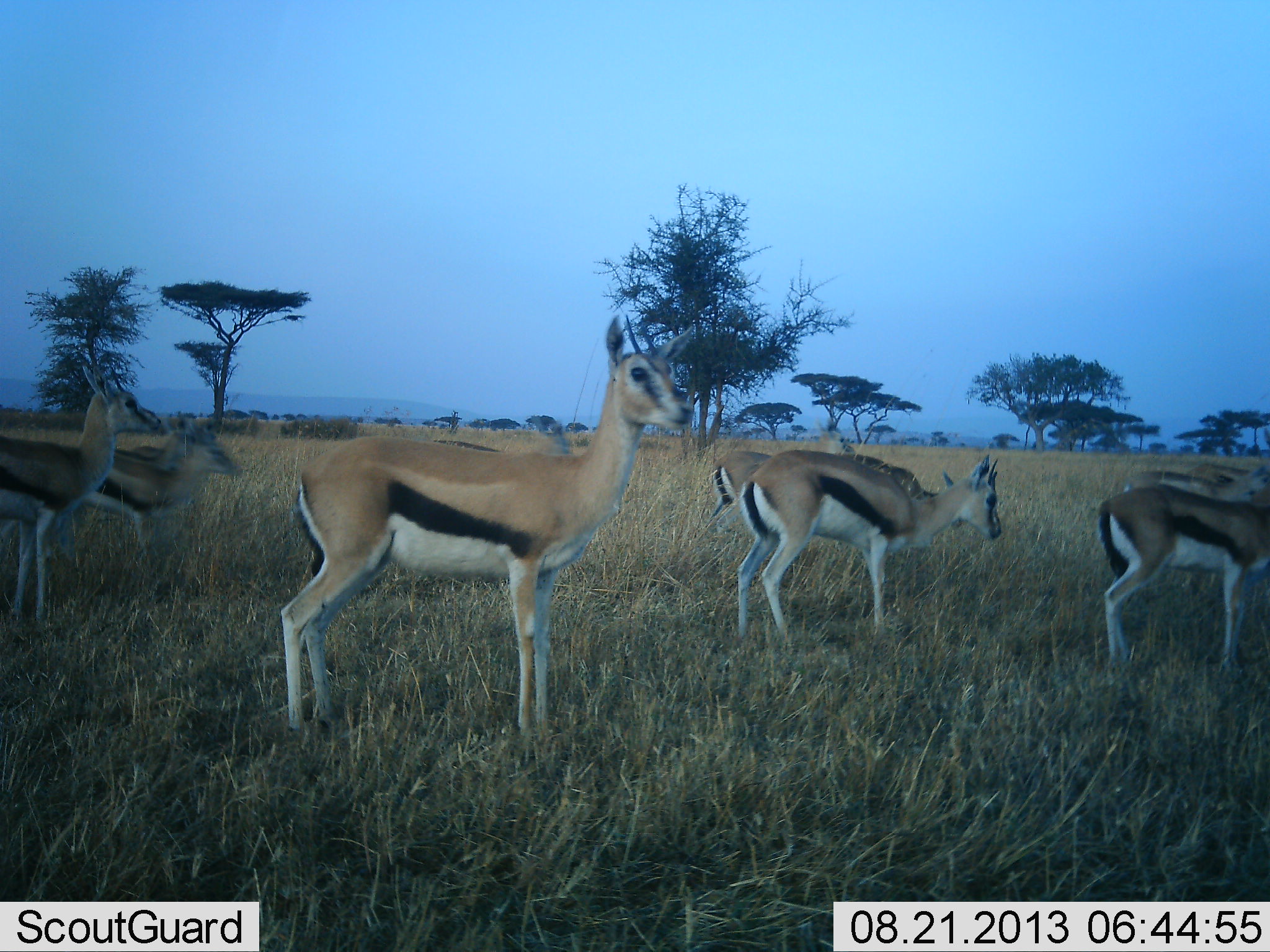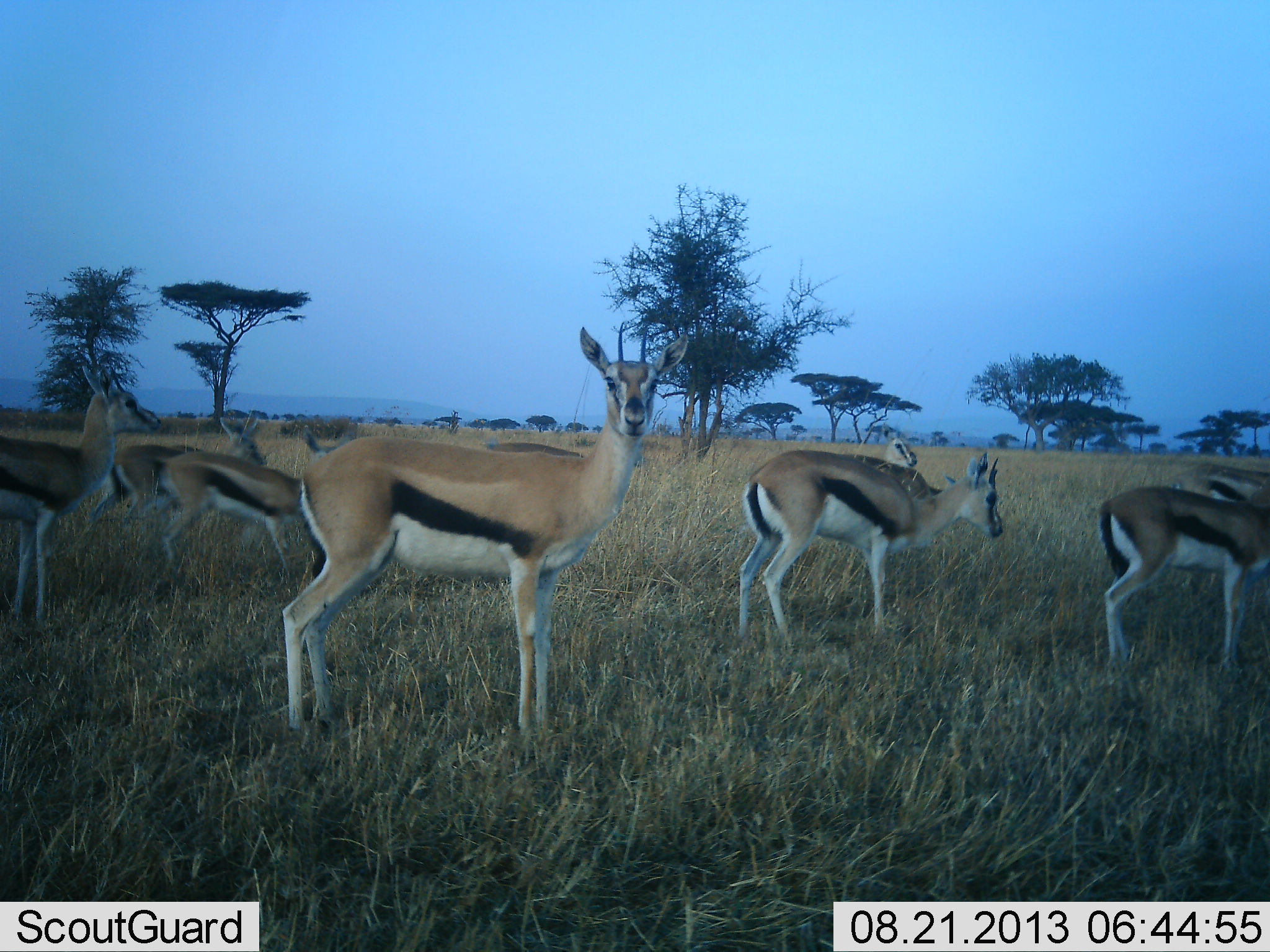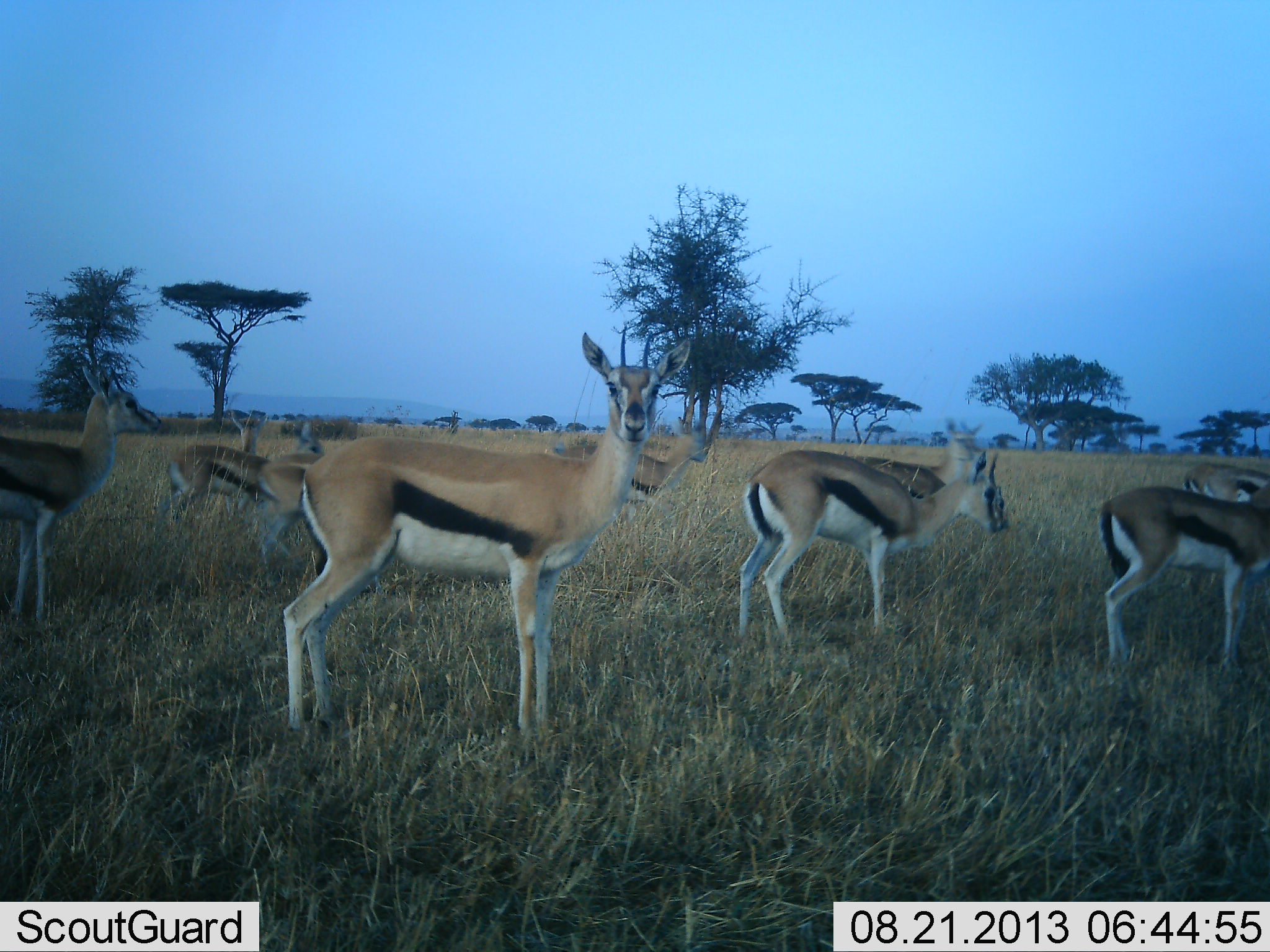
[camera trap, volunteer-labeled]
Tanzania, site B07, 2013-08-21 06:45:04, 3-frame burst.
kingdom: Animalia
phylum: Chordata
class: Mammalia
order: Artiodactyla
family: Bovidae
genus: Eudorcas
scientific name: Eudorcas thomsonii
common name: thomson's gazelle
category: gazellethomsons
Gazellethomsons (thomson's gazelle) (Eudorcas thomsonii), count 11-50. Behavior (volunteer vote fractions): standing 80%, resting 0%, moving 70%, interacting 0%. Young present (vote fraction): 0%. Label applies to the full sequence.